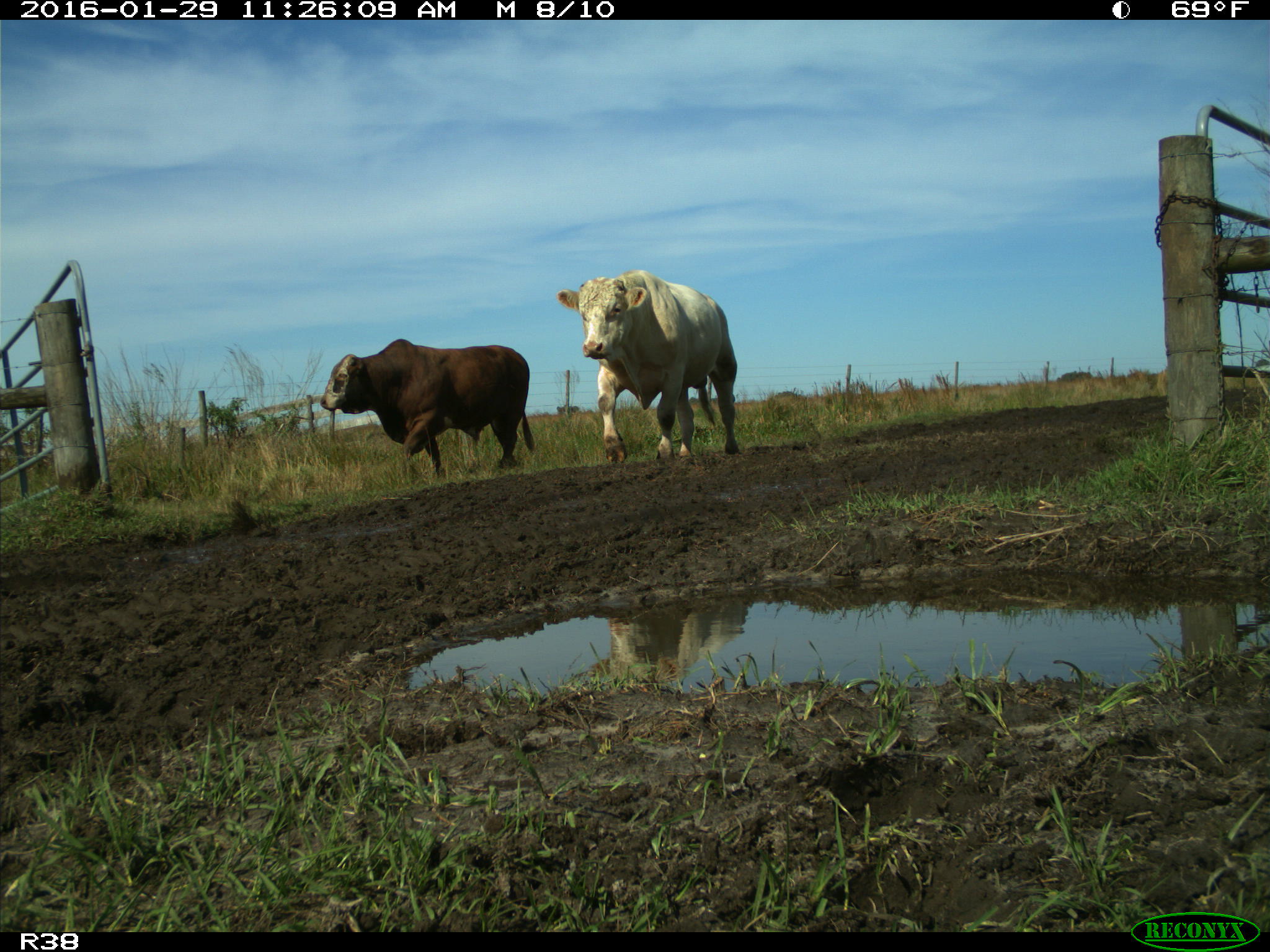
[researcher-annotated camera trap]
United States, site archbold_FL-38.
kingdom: Animalia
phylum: Chordata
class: Mammalia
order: Artiodactyla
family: Bovidae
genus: Bos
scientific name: Bos taurus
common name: domestic cow